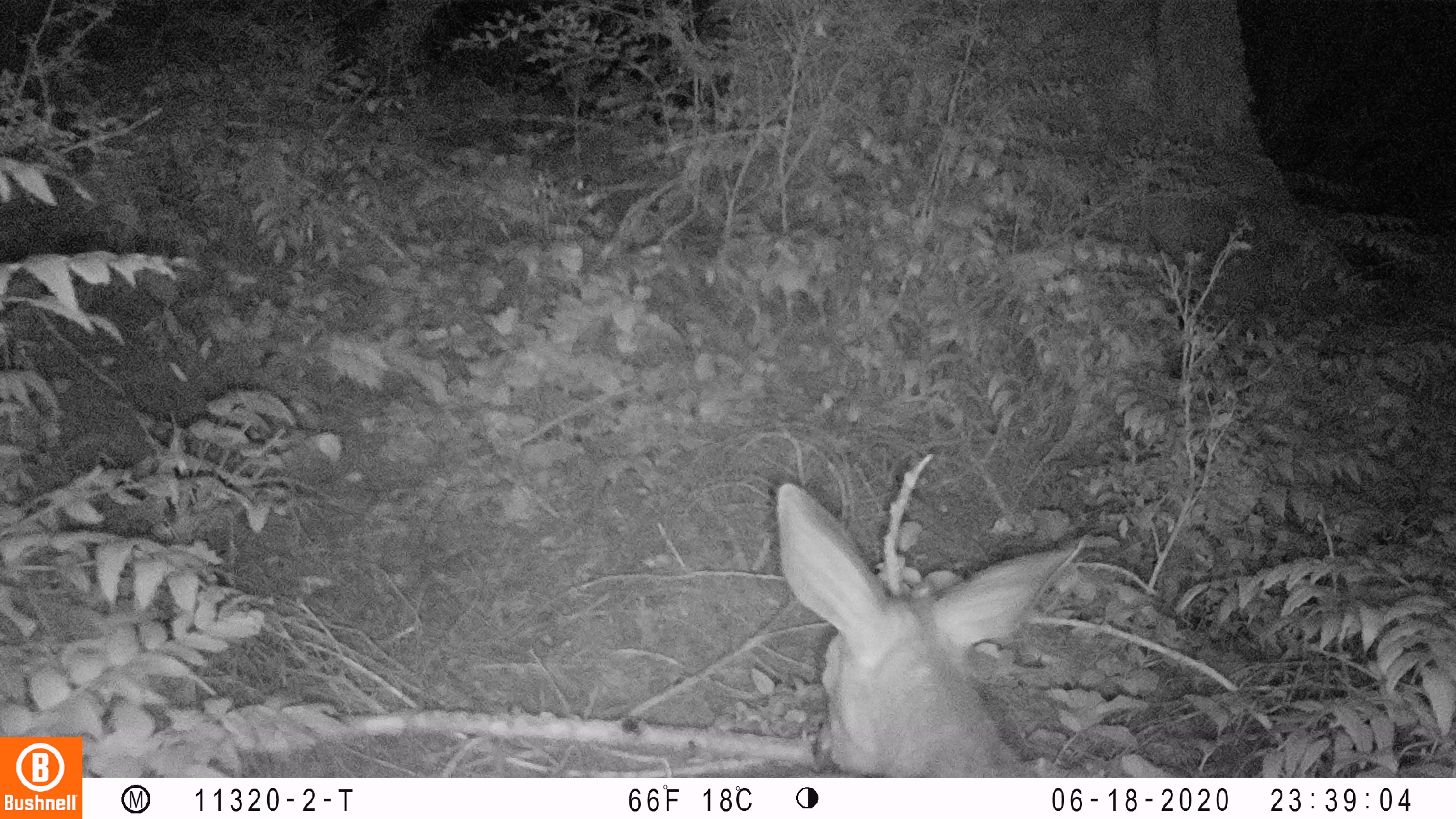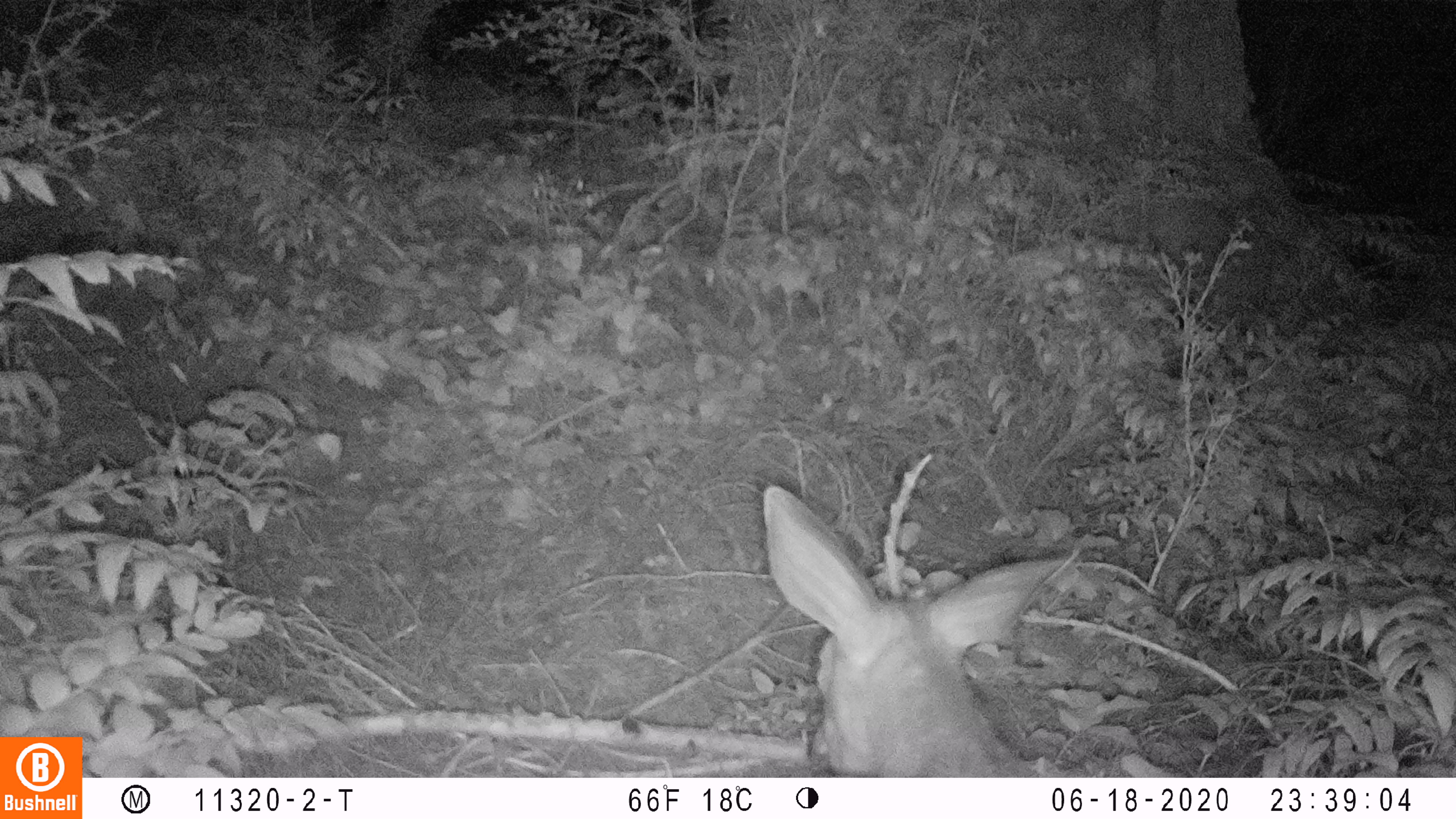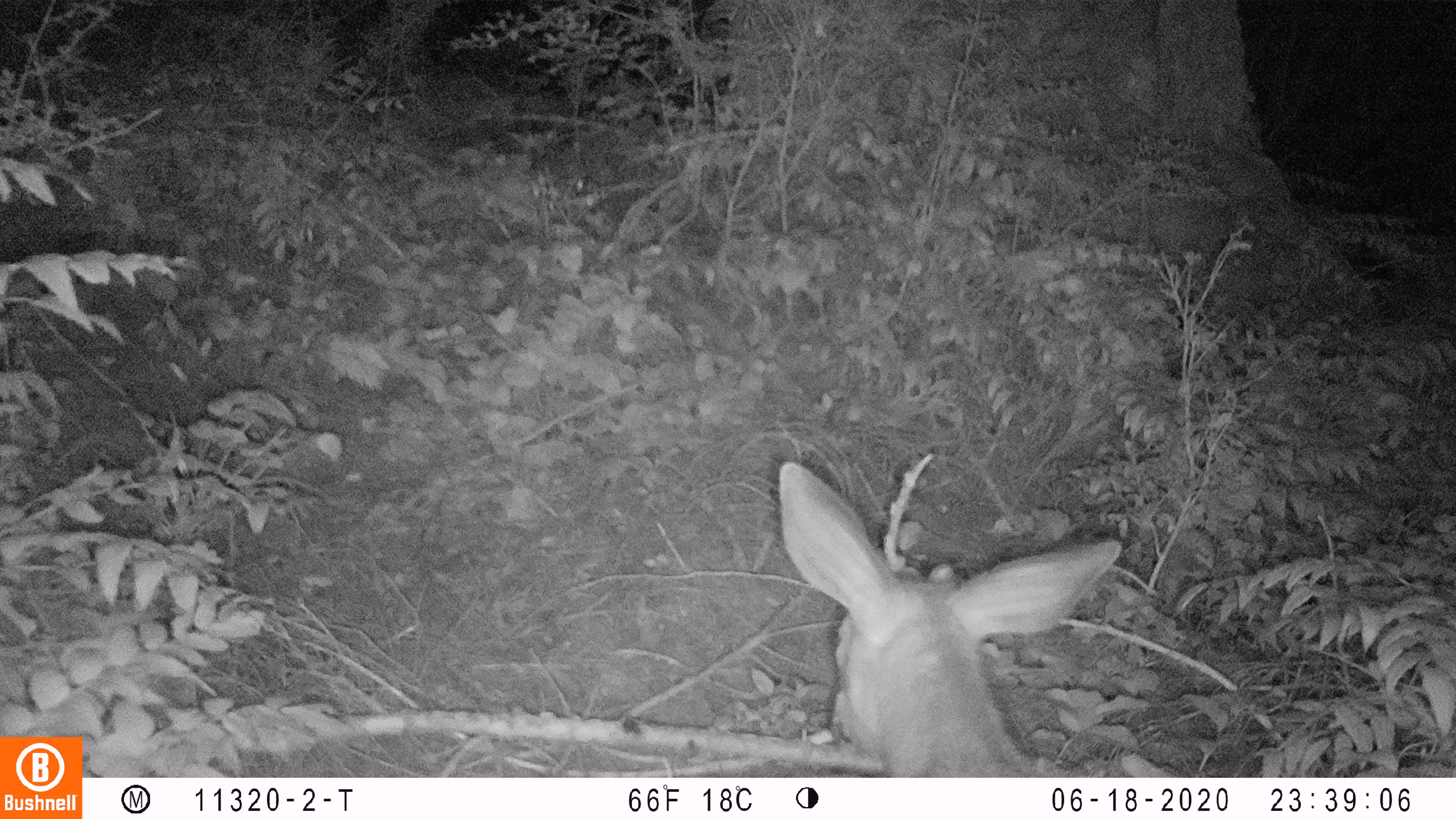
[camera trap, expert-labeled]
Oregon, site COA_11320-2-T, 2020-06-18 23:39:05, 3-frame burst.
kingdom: Animalia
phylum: Chordata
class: Mammalia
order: Artiodactyla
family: Cervidae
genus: Odocoileus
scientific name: Odocoileus hemionus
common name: black-tailed deer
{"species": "black-tailed deer (Odocoileus hemionus)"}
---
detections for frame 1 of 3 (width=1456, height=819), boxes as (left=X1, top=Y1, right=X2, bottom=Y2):
black-tailed deer: (left=770, top=478, right=1091, bottom=770)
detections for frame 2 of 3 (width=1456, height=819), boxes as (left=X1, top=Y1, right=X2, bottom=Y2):
black-tailed deer: (left=751, top=476, right=1081, bottom=770)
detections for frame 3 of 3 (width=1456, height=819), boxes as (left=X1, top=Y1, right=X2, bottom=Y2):
black-tailed deer: (left=768, top=456, right=1125, bottom=770)